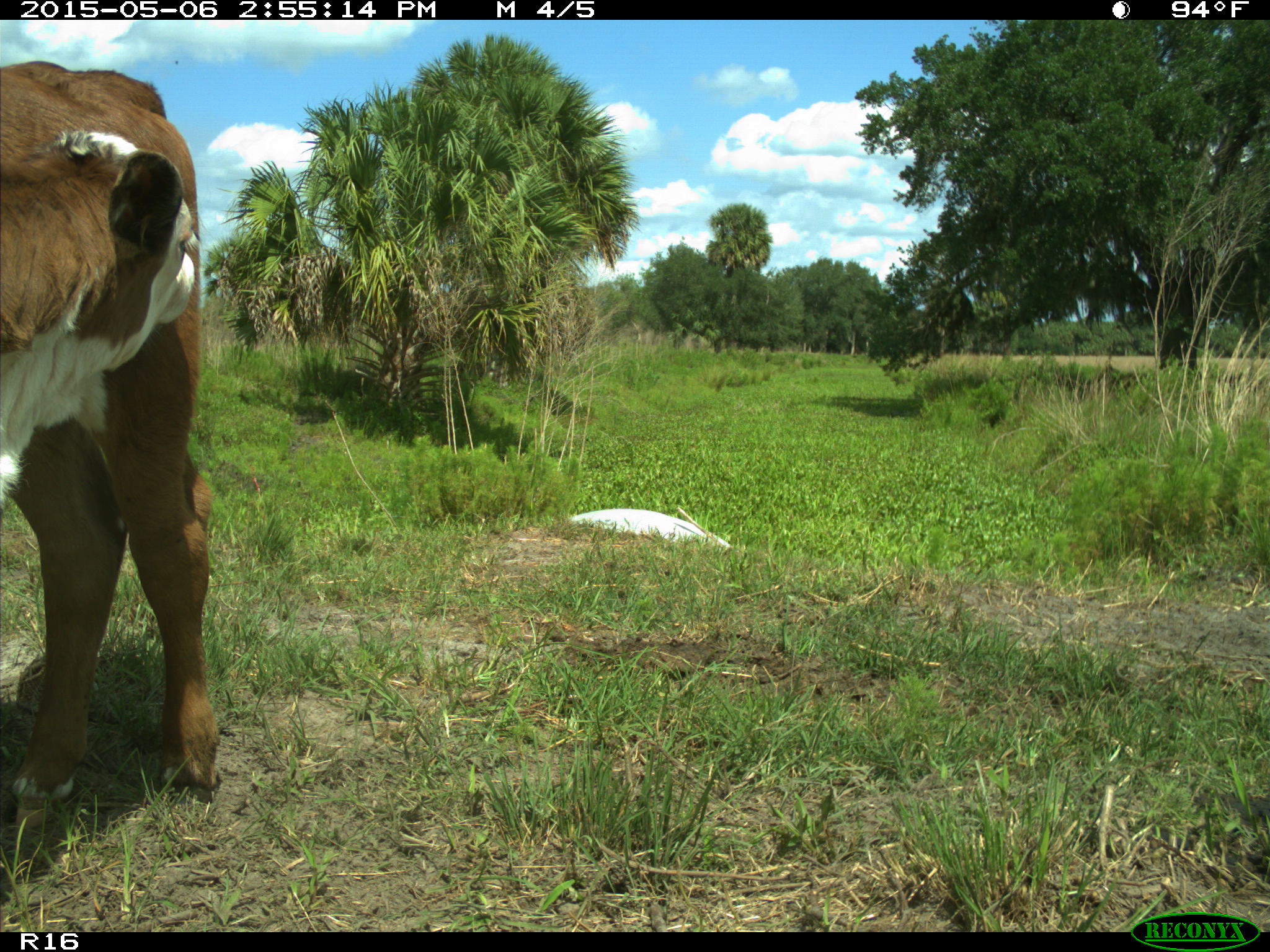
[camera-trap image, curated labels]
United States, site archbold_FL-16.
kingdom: Animalia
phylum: Chordata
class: Mammalia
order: Artiodactyla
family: Bovidae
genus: Bos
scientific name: Bos taurus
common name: domestic cow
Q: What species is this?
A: Bos taurus (domestic cow).